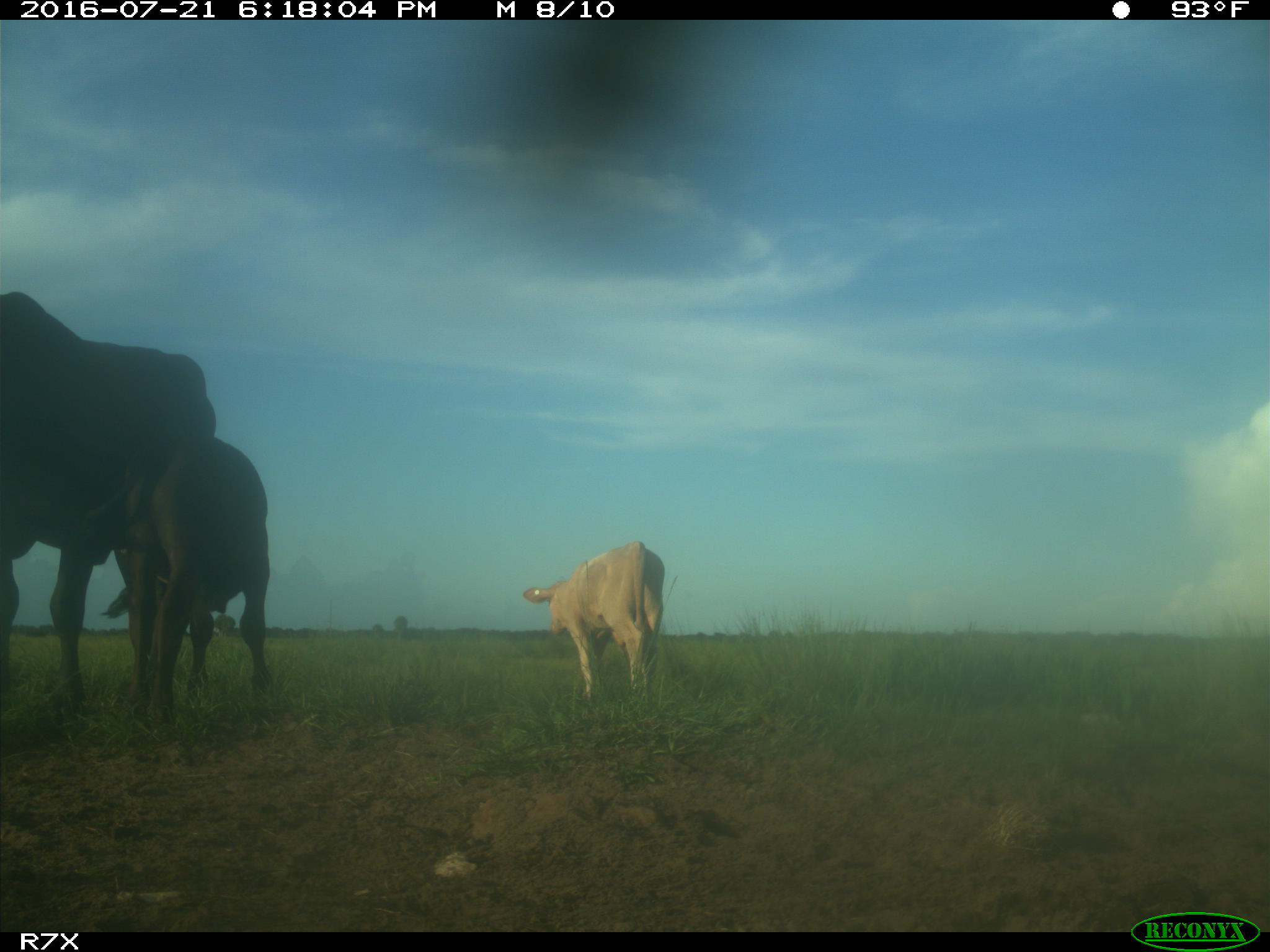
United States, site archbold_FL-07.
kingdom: Animalia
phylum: Chordata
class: Mammalia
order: Artiodactyla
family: Bovidae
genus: Bos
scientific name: Bos taurus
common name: domestic cow